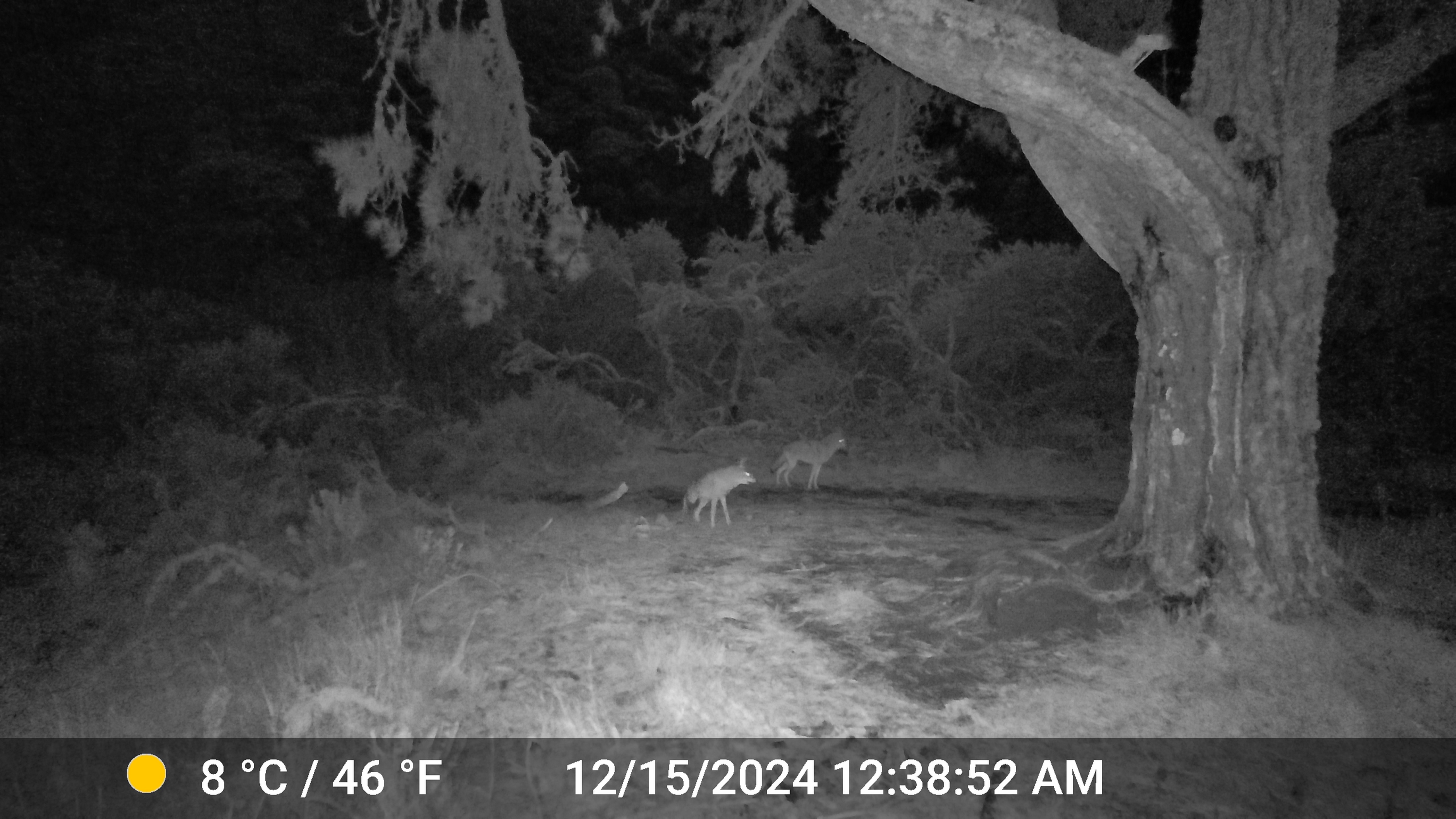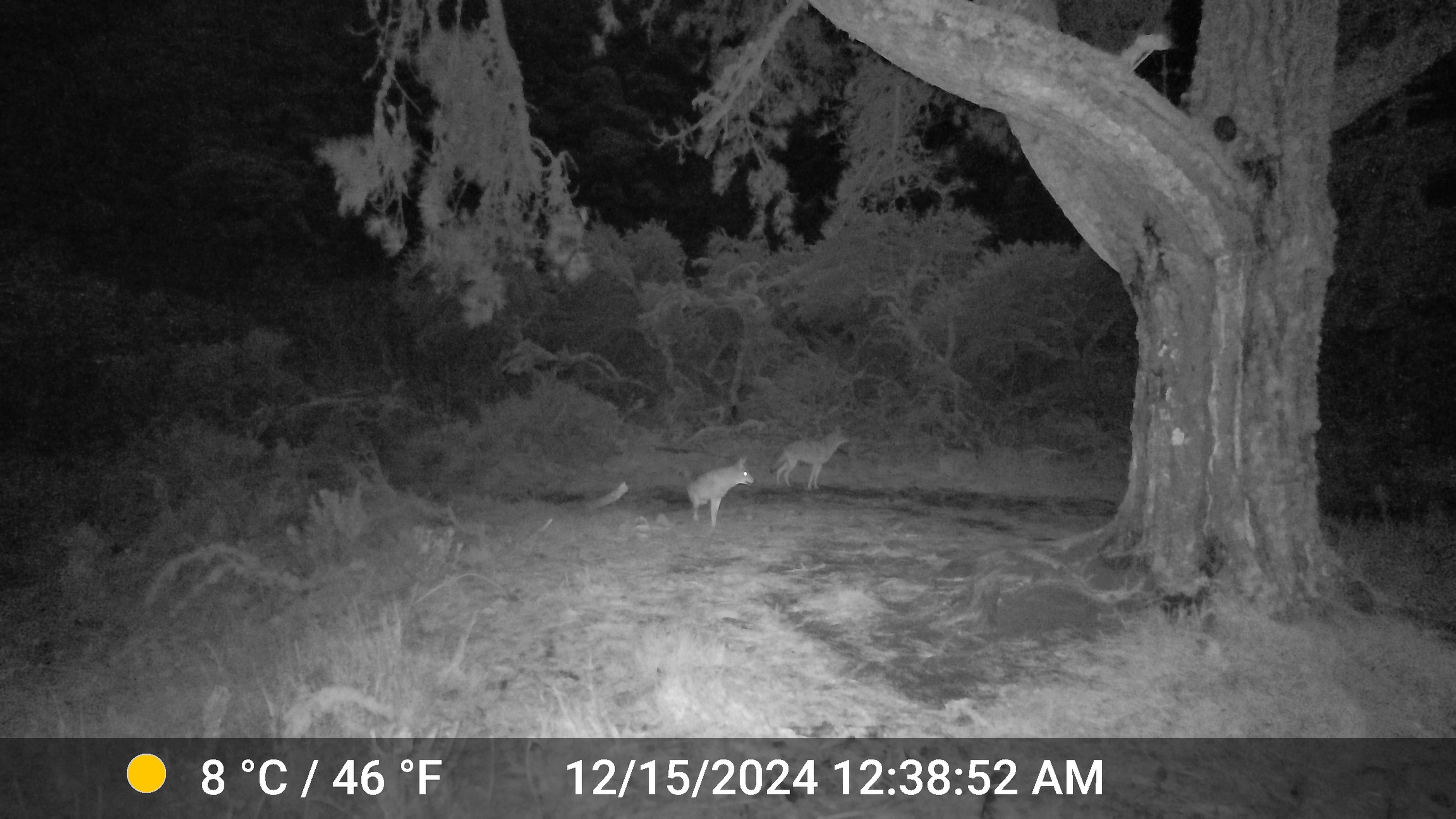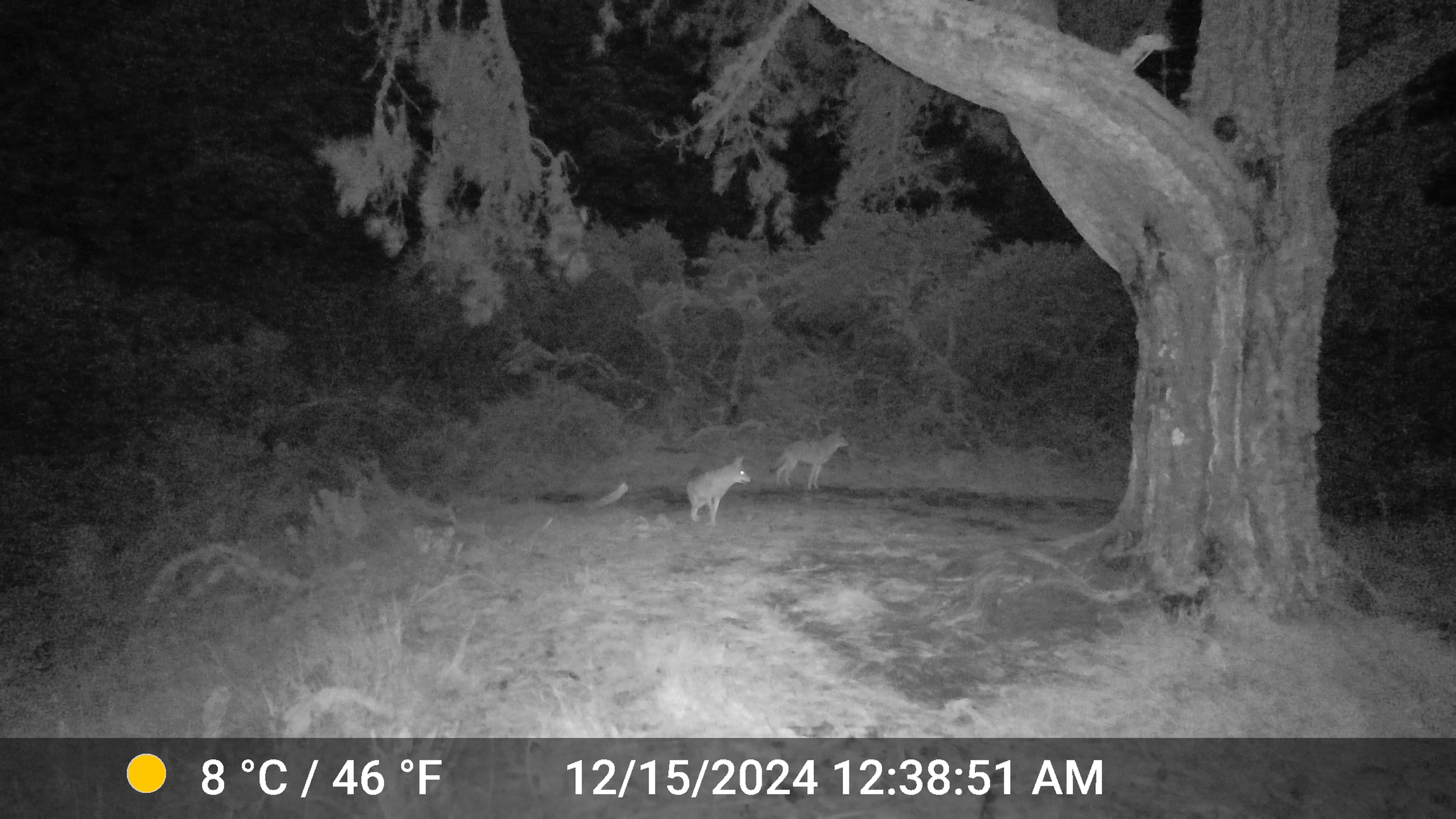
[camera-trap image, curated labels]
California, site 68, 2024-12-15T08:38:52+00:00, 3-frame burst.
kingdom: Animalia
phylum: Chordata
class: Mammalia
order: Carnivora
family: Canidae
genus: Canis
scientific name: Canis latrans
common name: coyote